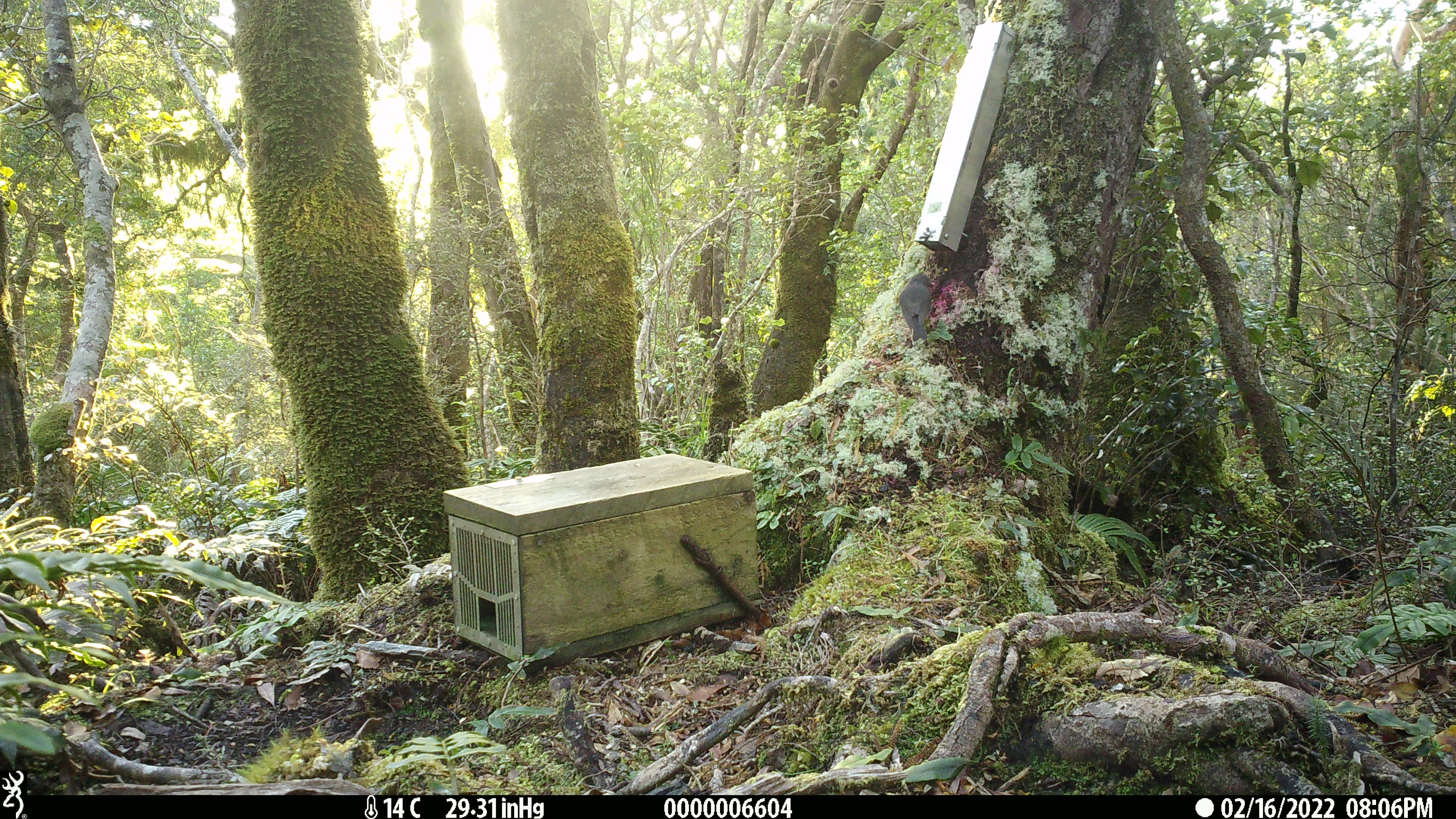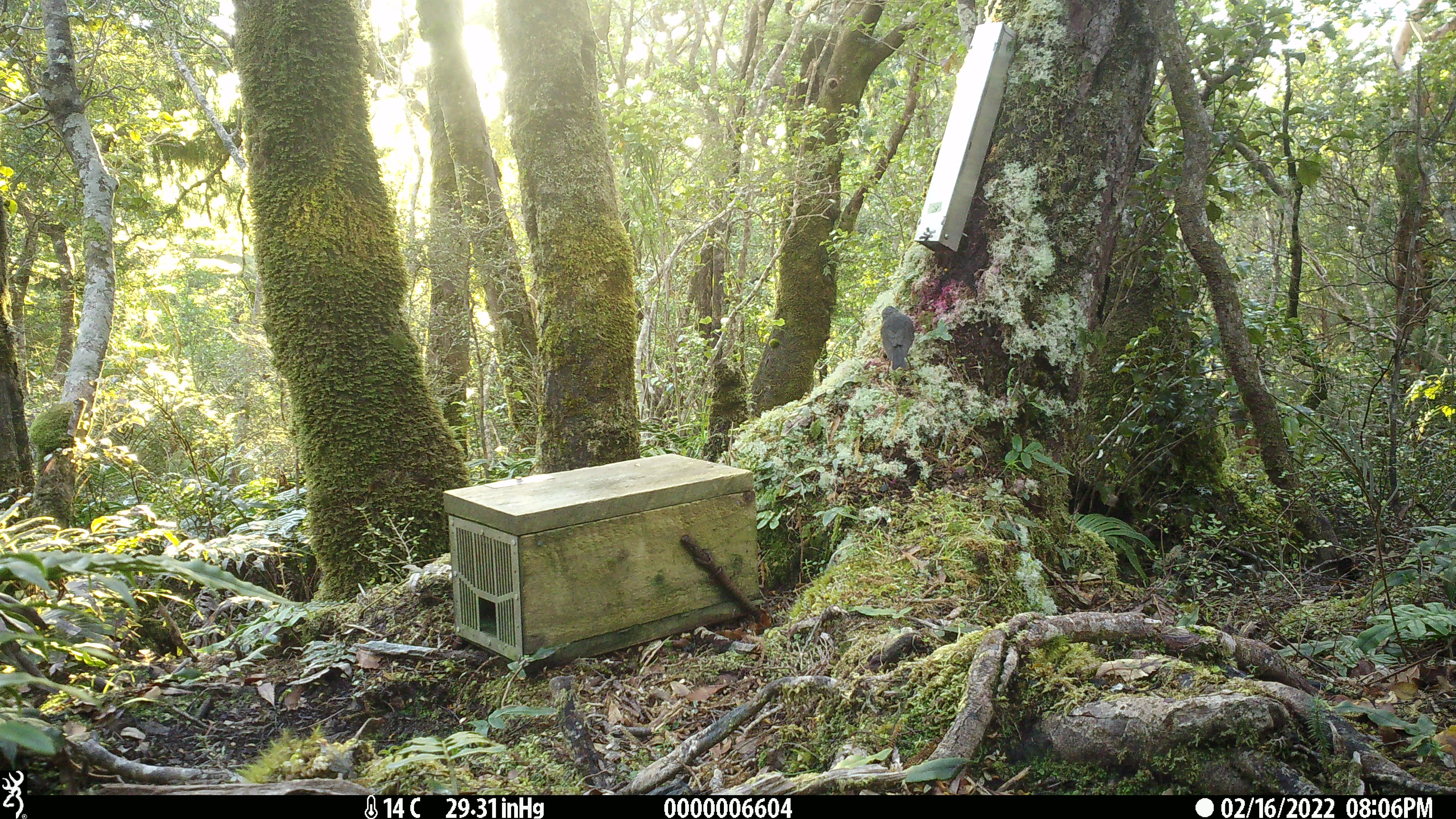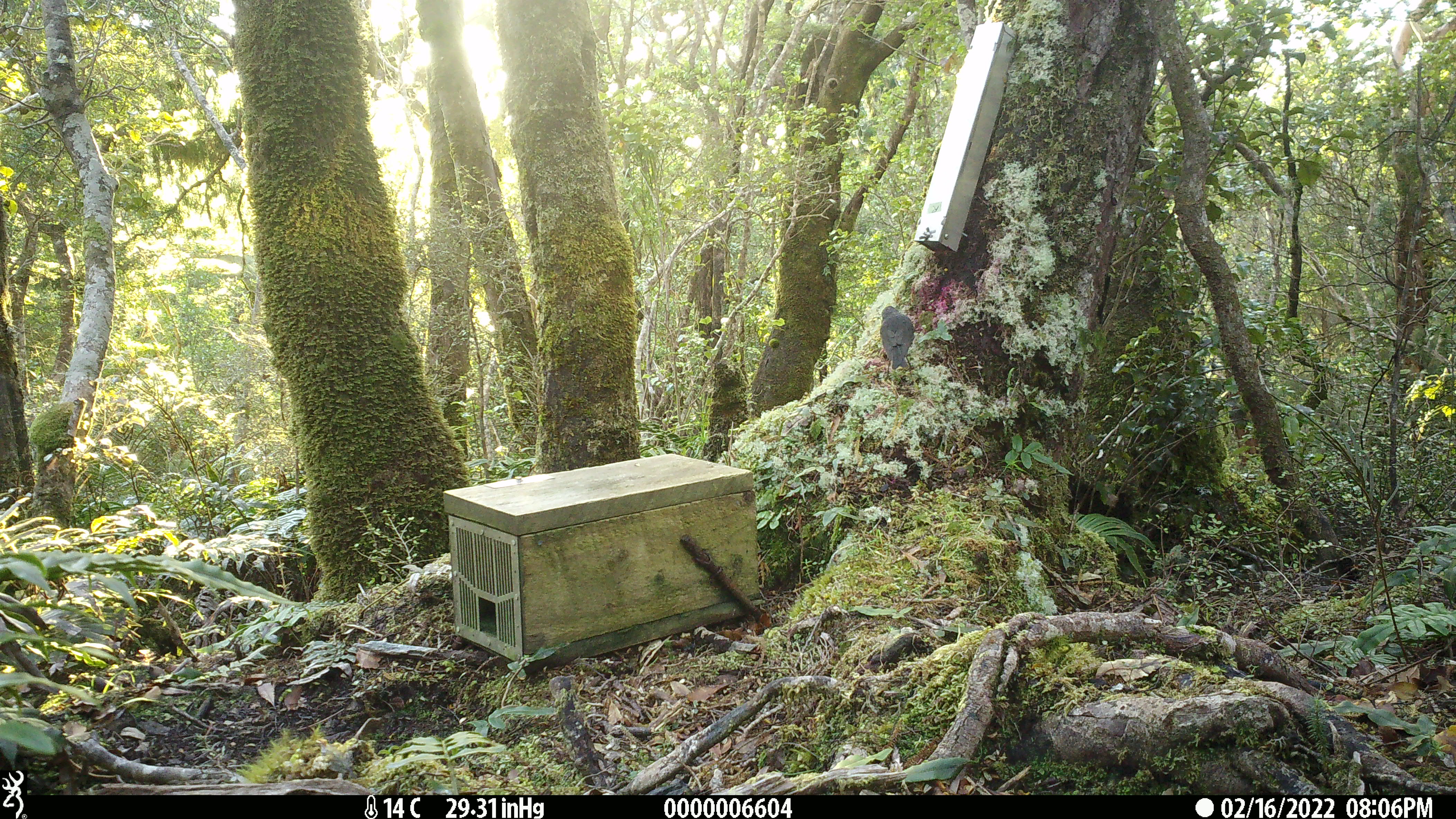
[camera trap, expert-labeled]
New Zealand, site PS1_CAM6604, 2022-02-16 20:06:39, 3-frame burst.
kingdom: Animalia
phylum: Chordata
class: Aves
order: Passeriformes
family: Petroicidae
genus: Petroica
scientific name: Petroica australis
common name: new zealand robin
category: robin